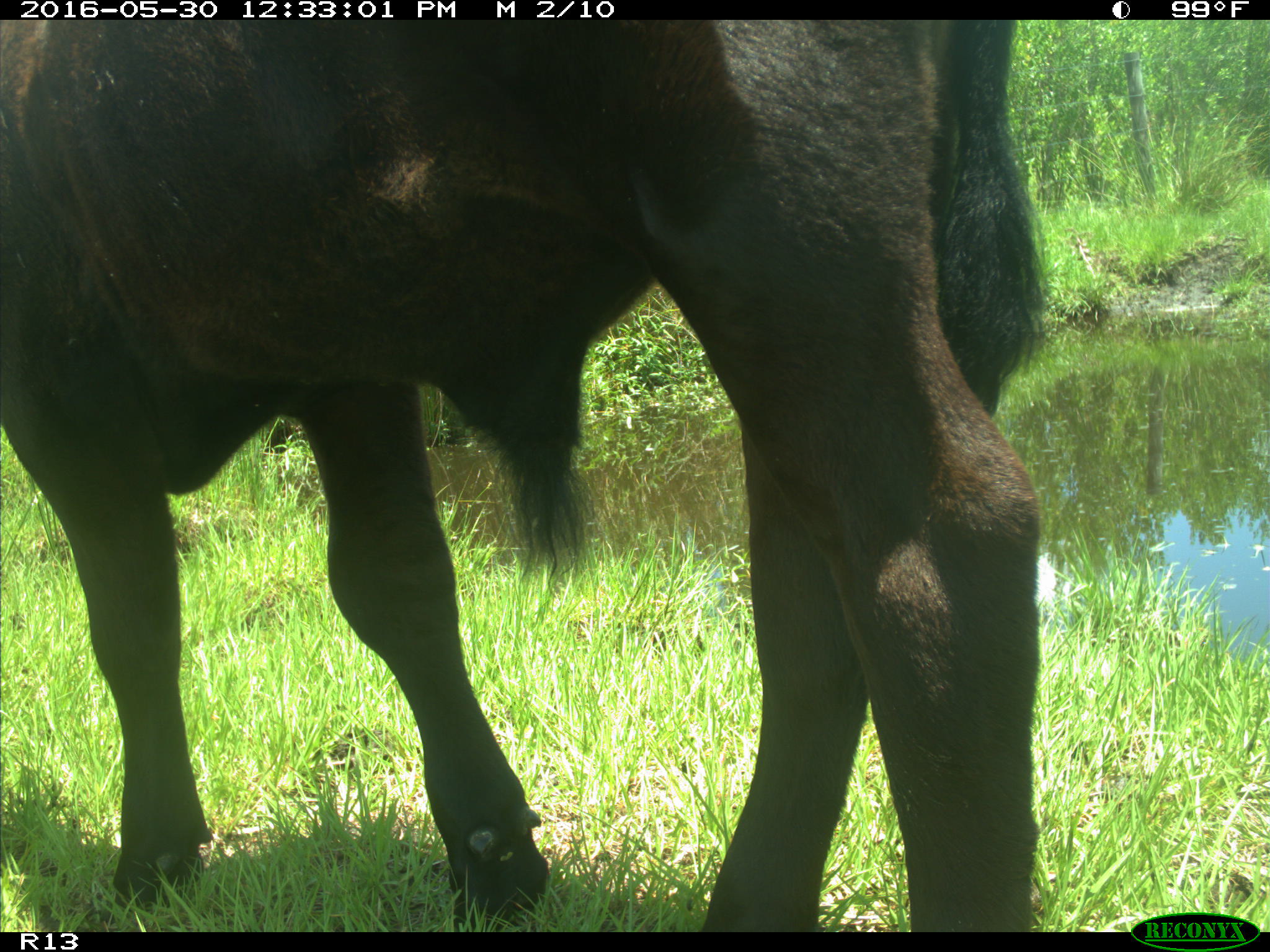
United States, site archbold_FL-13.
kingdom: Animalia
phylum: Chordata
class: Mammalia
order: Artiodactyla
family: Bovidae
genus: Bos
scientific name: Bos taurus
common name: domestic cow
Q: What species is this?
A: Bos taurus (domestic cow).